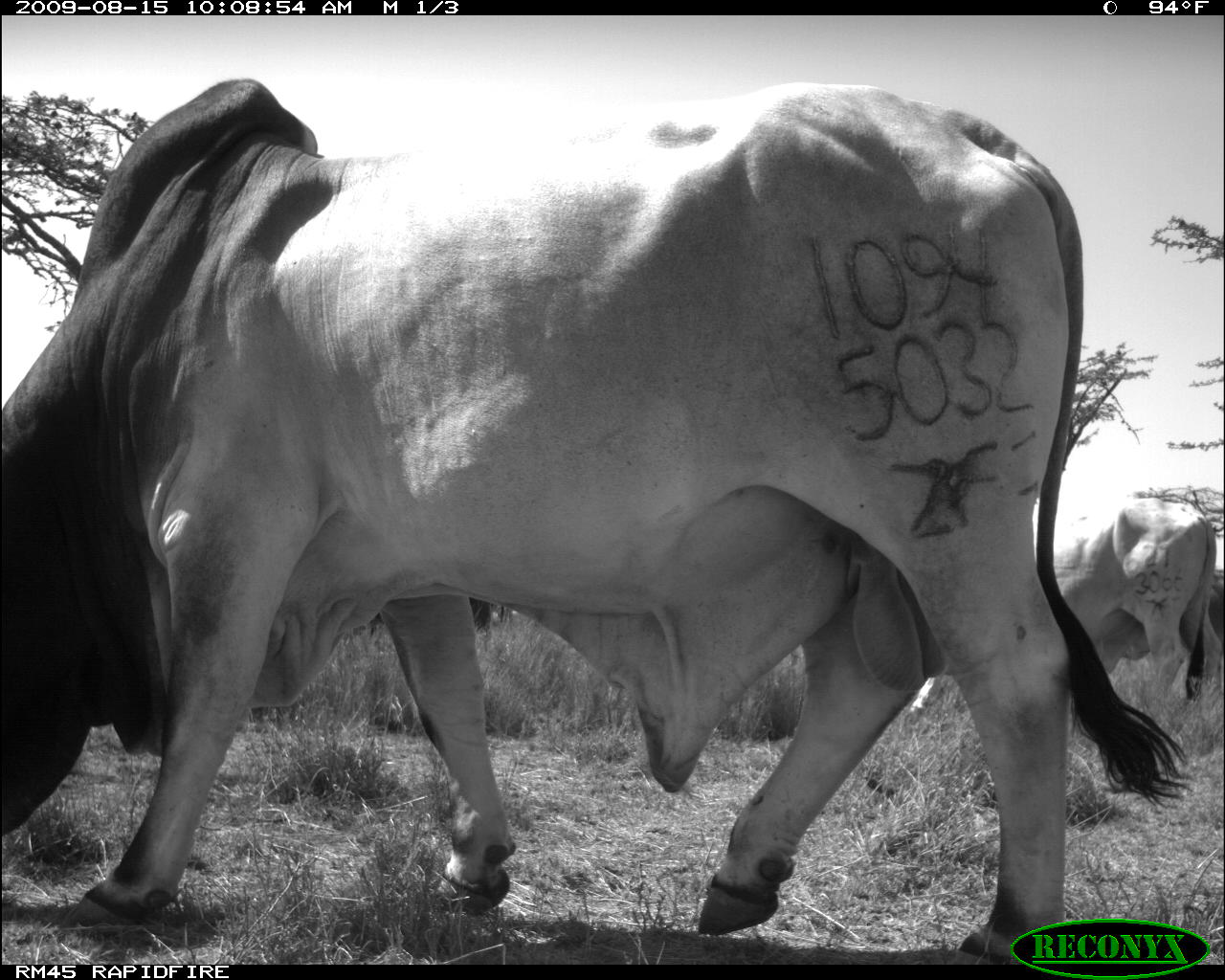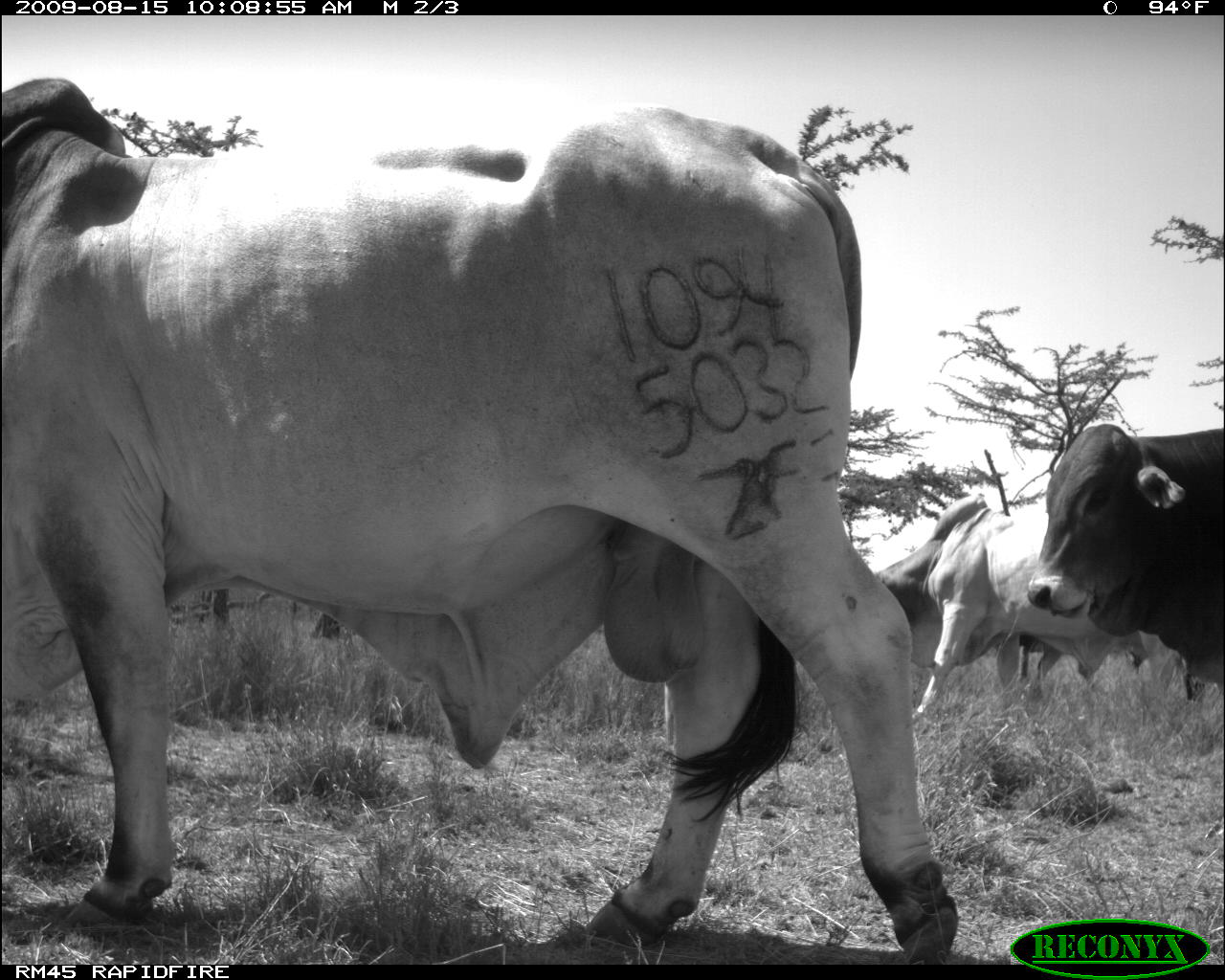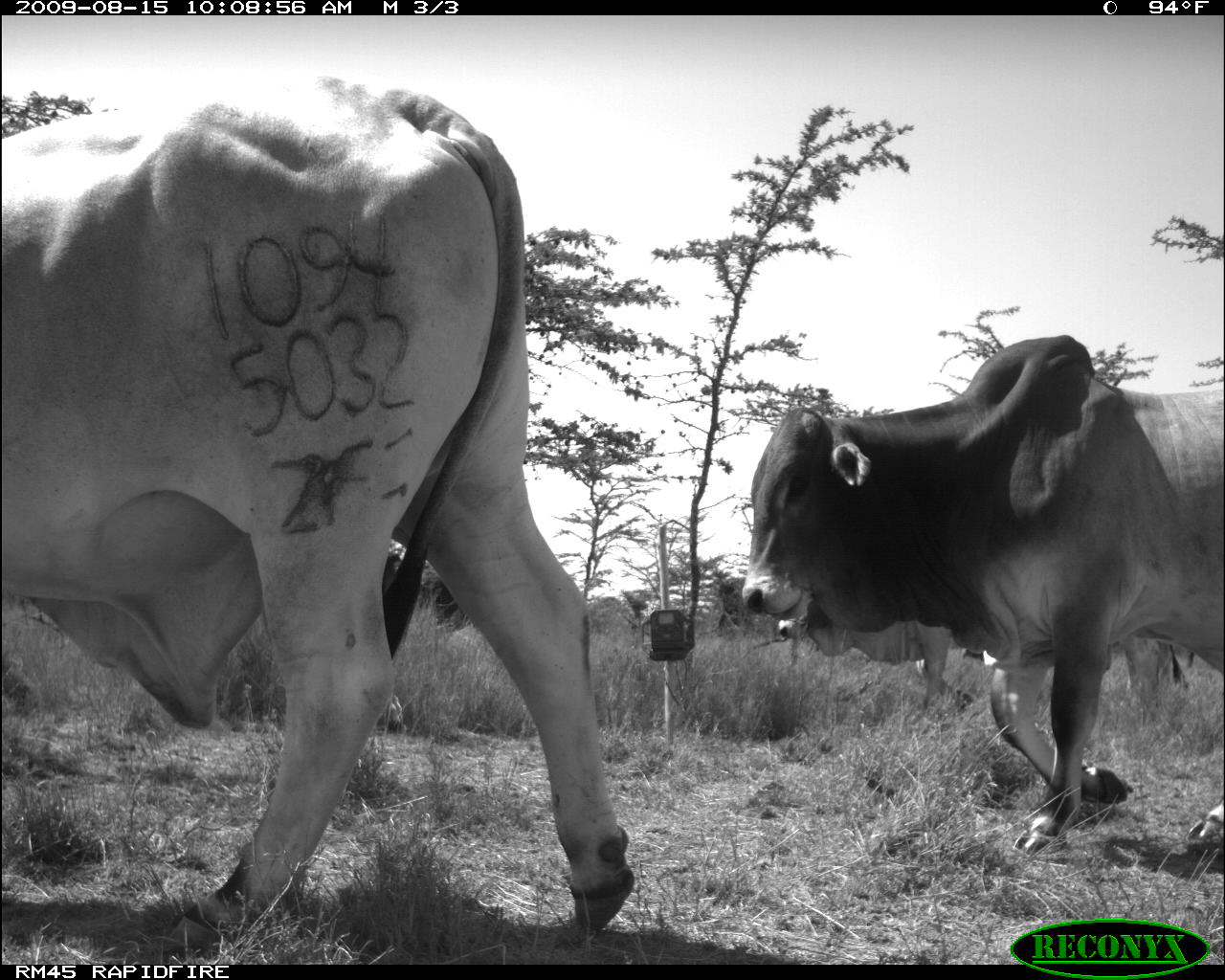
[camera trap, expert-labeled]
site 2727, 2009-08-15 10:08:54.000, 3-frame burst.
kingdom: Animalia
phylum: Chordata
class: Mammalia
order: Artiodactyla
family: Bovidae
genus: Bos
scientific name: Bos taurus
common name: domestic cattle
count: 3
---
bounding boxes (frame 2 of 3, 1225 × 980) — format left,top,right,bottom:
bos taurus: 0,76,957,964; 872,482,1207,719; 1024,417,1225,687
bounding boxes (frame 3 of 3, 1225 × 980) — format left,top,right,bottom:
bos taurus: 0,76,630,952; 741,332,1225,849; 773,586,1196,729